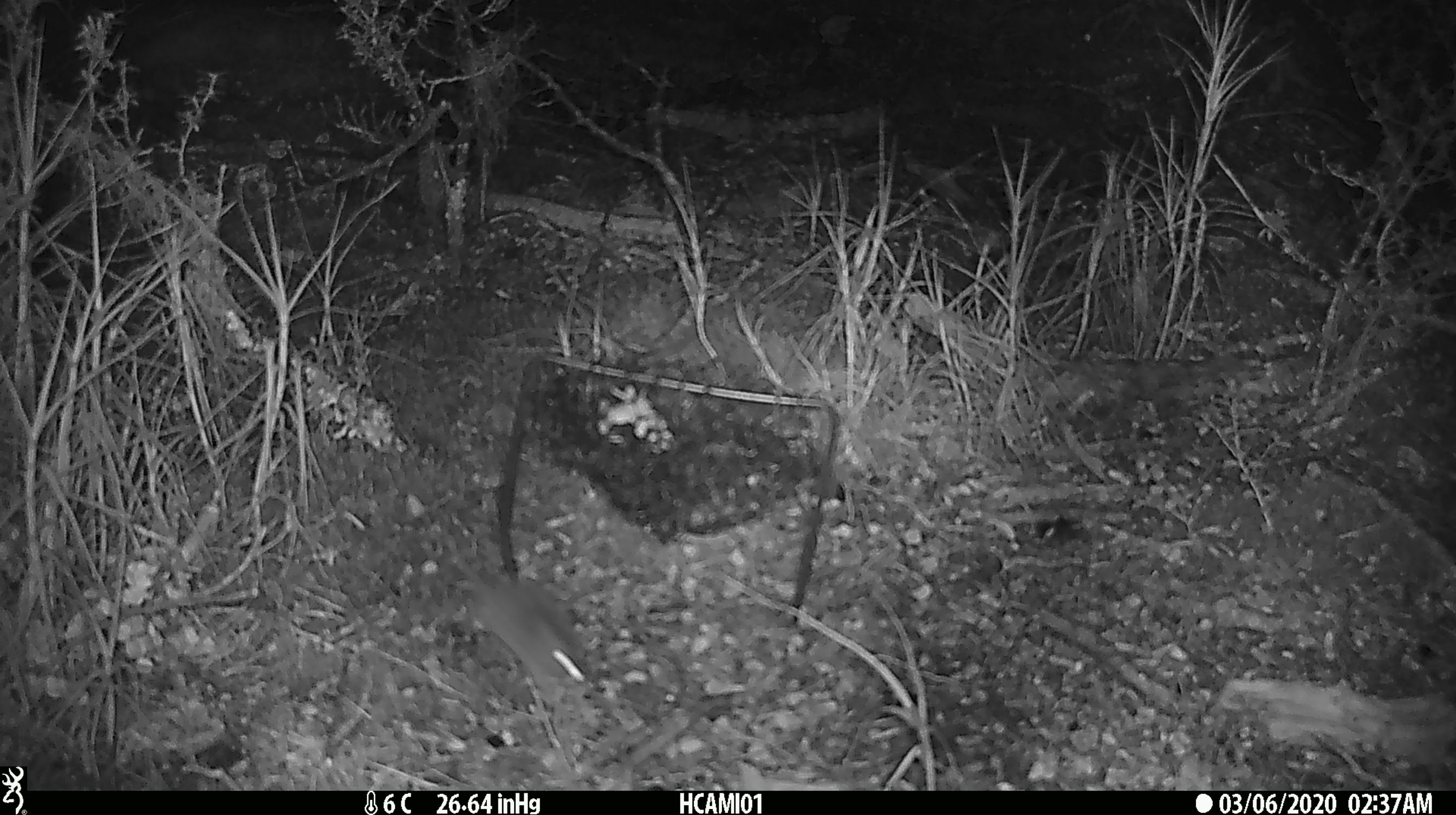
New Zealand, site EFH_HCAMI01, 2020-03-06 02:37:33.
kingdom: Animalia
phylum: Chordata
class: Mammalia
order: Rodentia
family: Muridae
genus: Mus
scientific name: Mus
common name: mouse